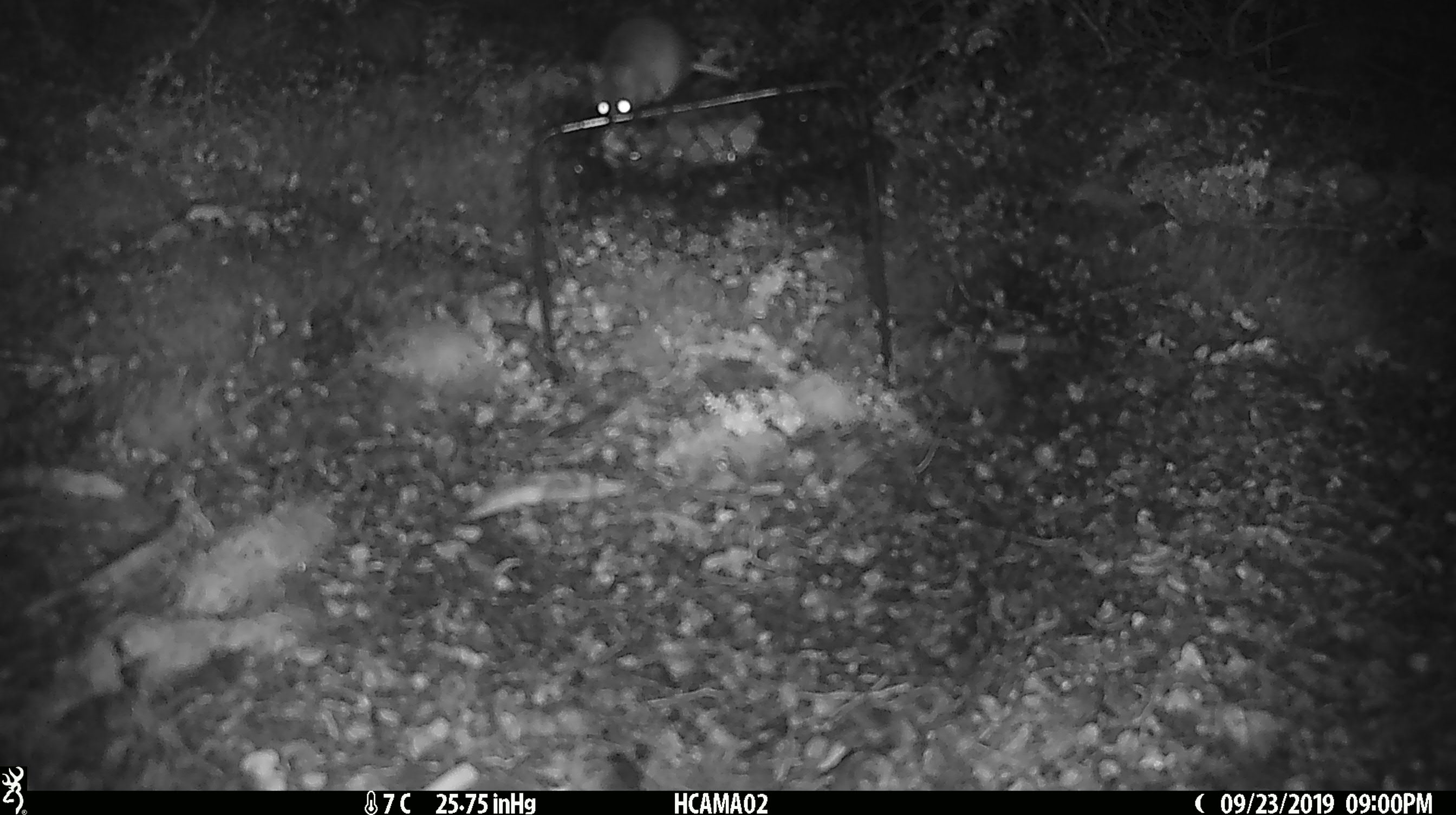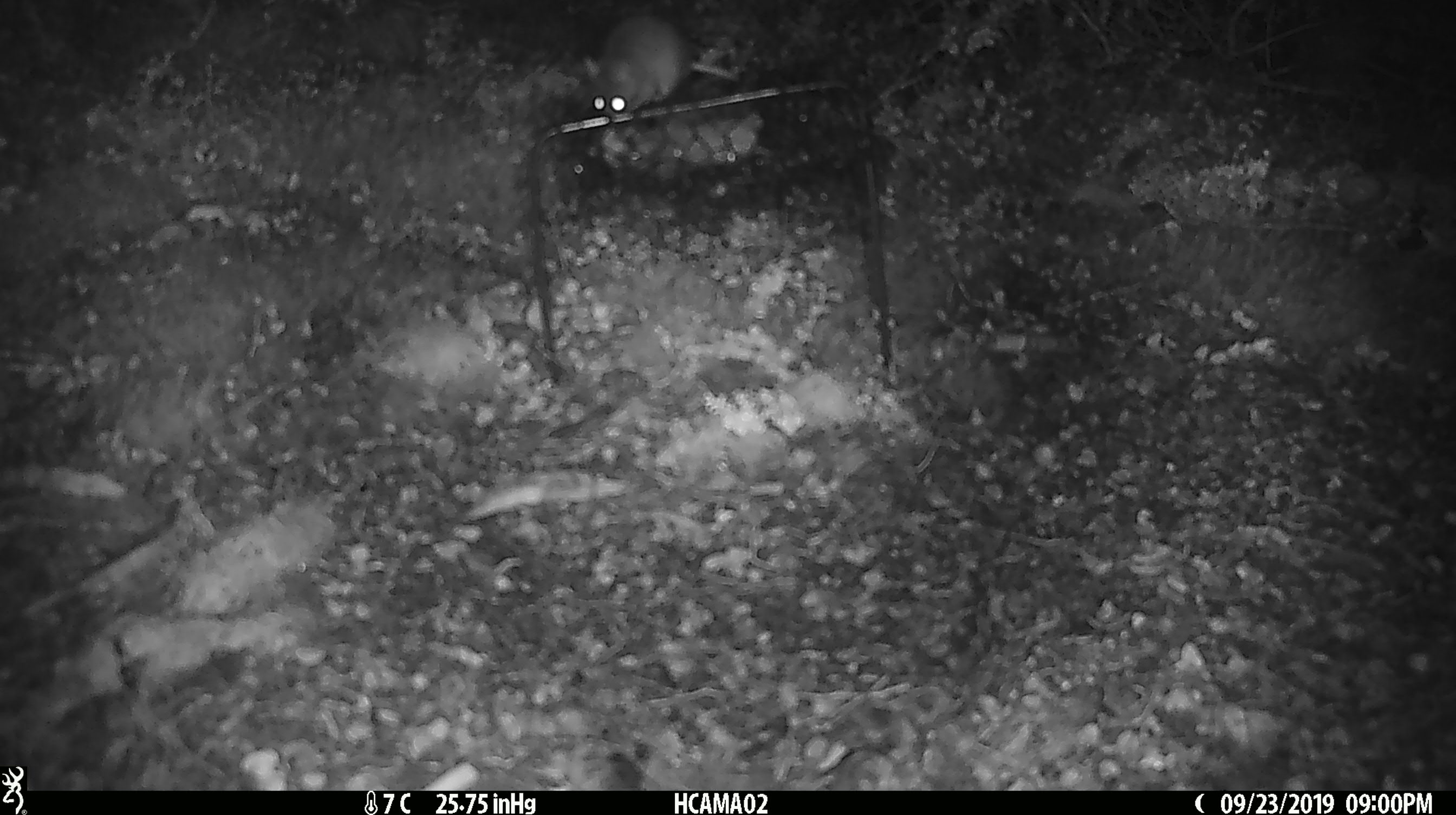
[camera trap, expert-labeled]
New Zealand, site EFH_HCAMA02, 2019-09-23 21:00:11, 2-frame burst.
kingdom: Animalia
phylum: Chordata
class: Mammalia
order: Rodentia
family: Muridae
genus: Mus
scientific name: Mus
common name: mouse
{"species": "mouse (Mus)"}